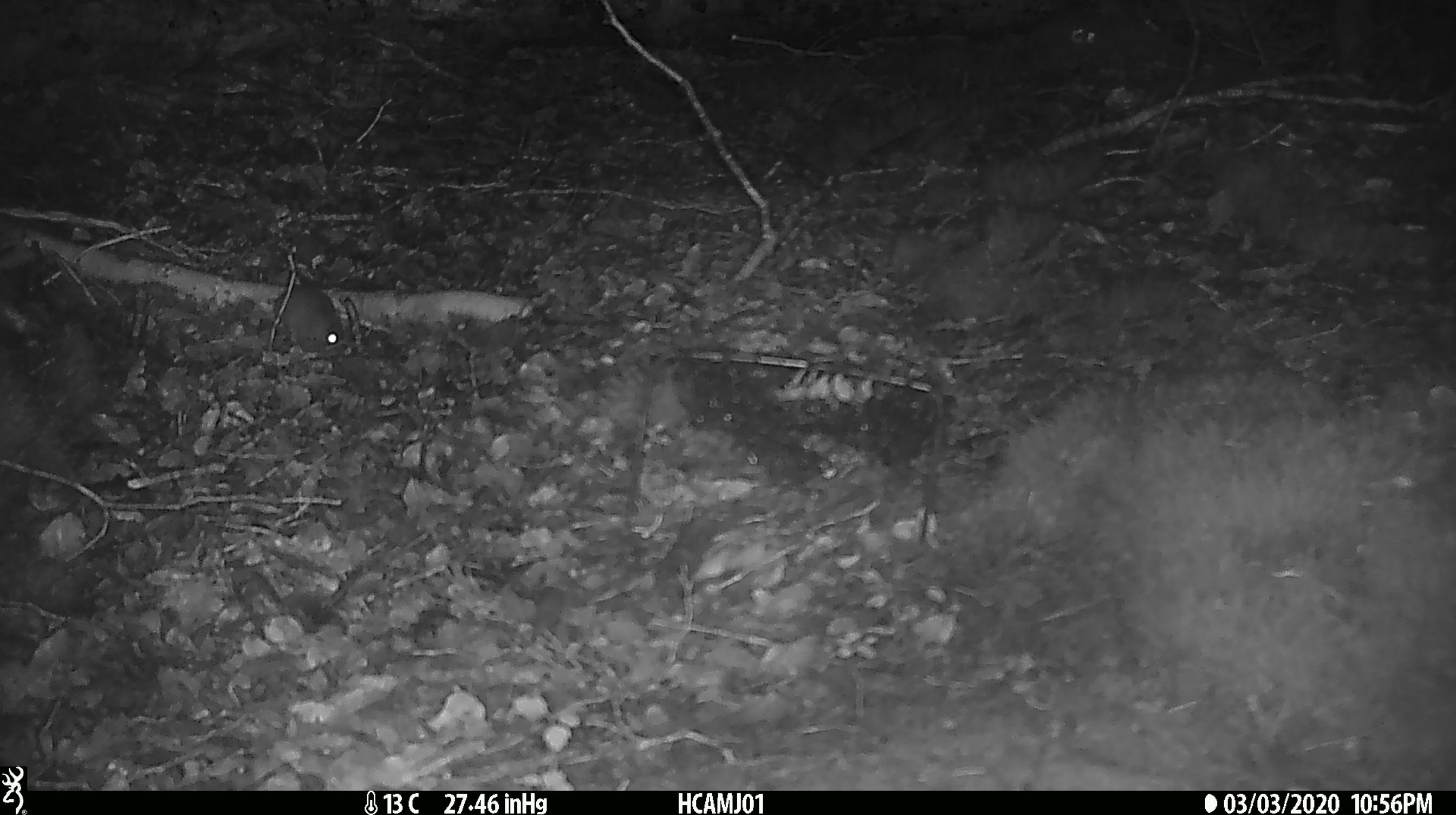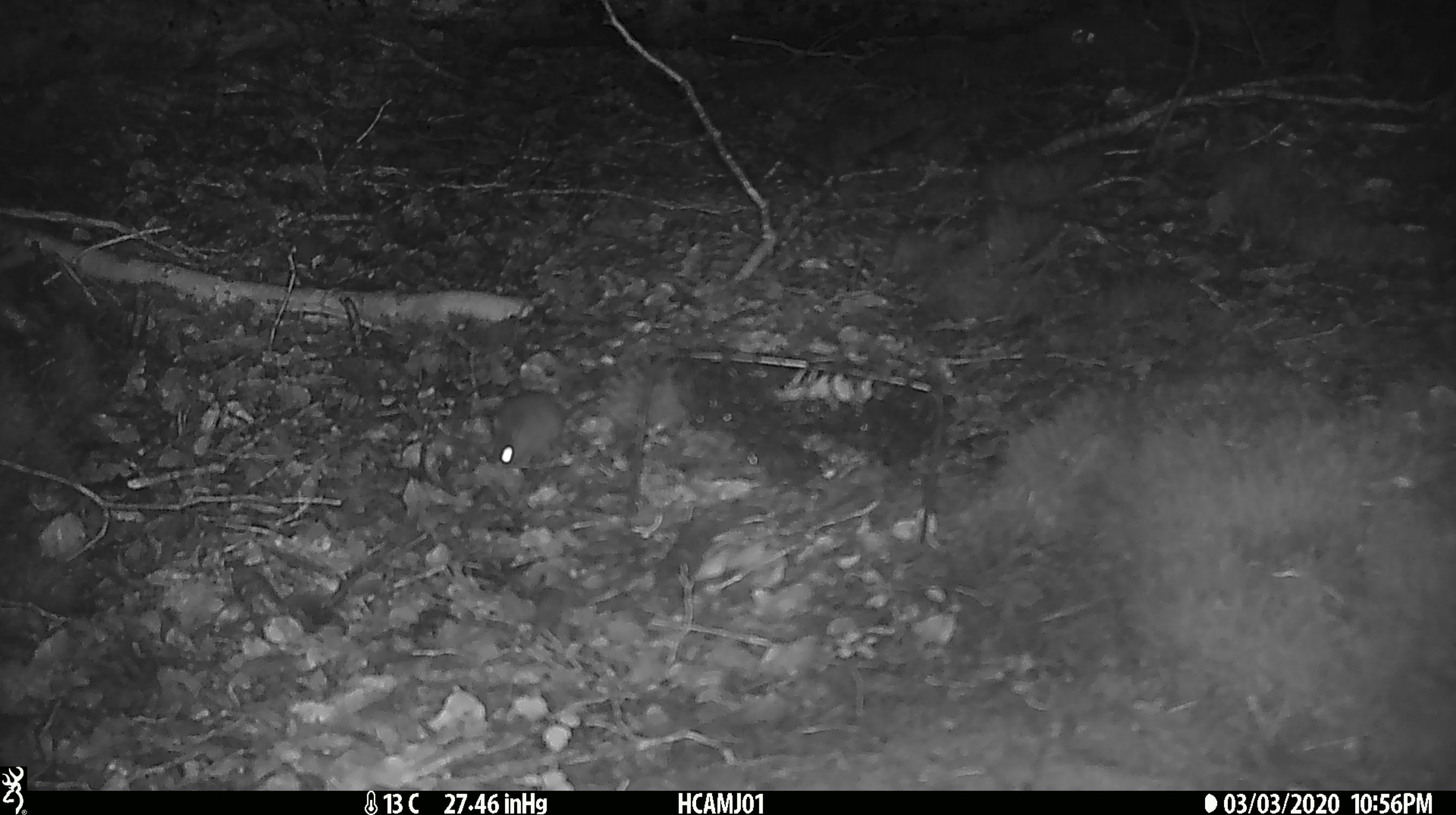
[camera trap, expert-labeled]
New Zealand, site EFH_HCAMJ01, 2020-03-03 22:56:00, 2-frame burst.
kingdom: Animalia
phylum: Chordata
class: Mammalia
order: Rodentia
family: Muridae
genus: Mus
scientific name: Mus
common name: mouse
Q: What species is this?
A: Mouse (Mus).